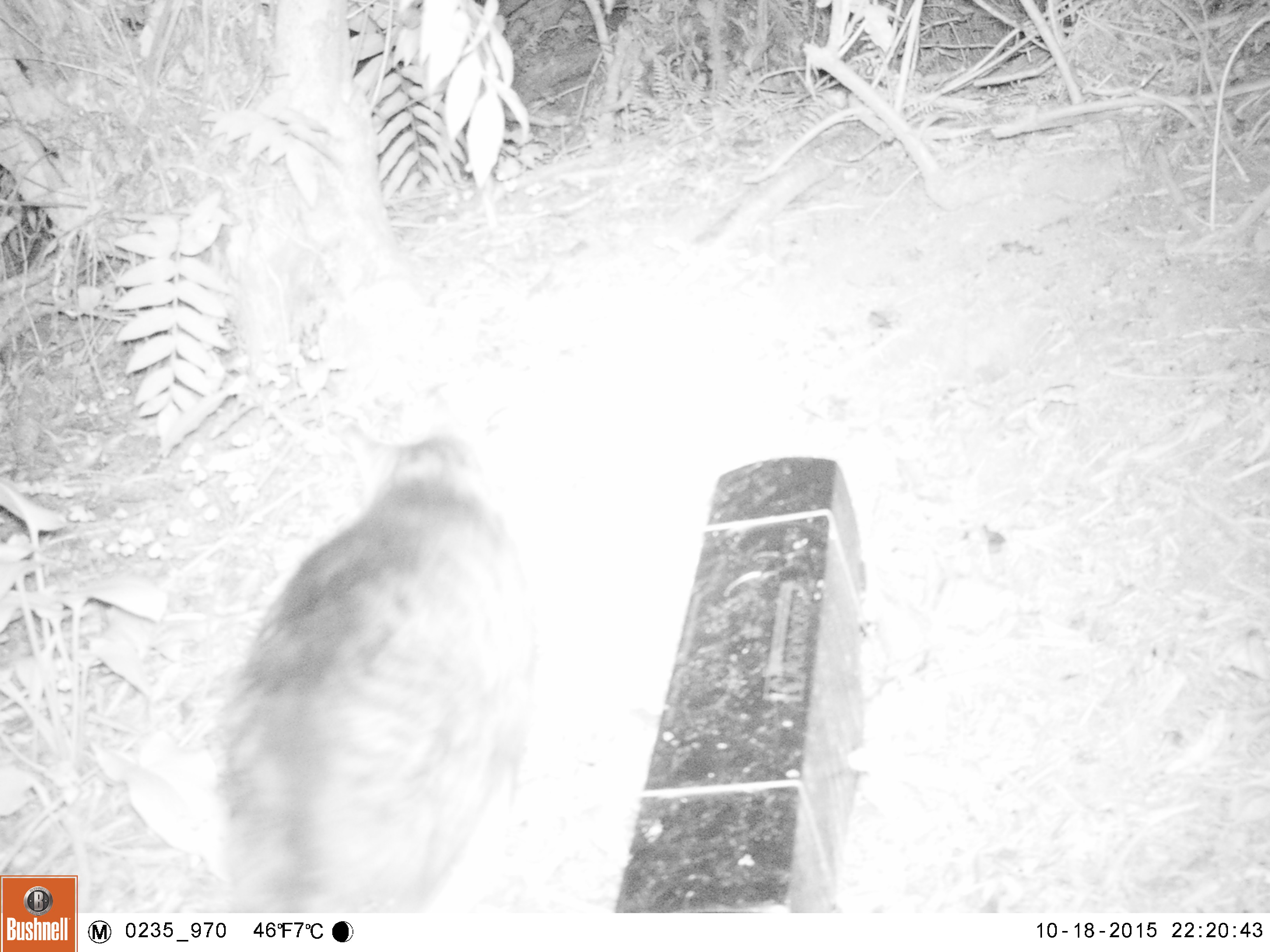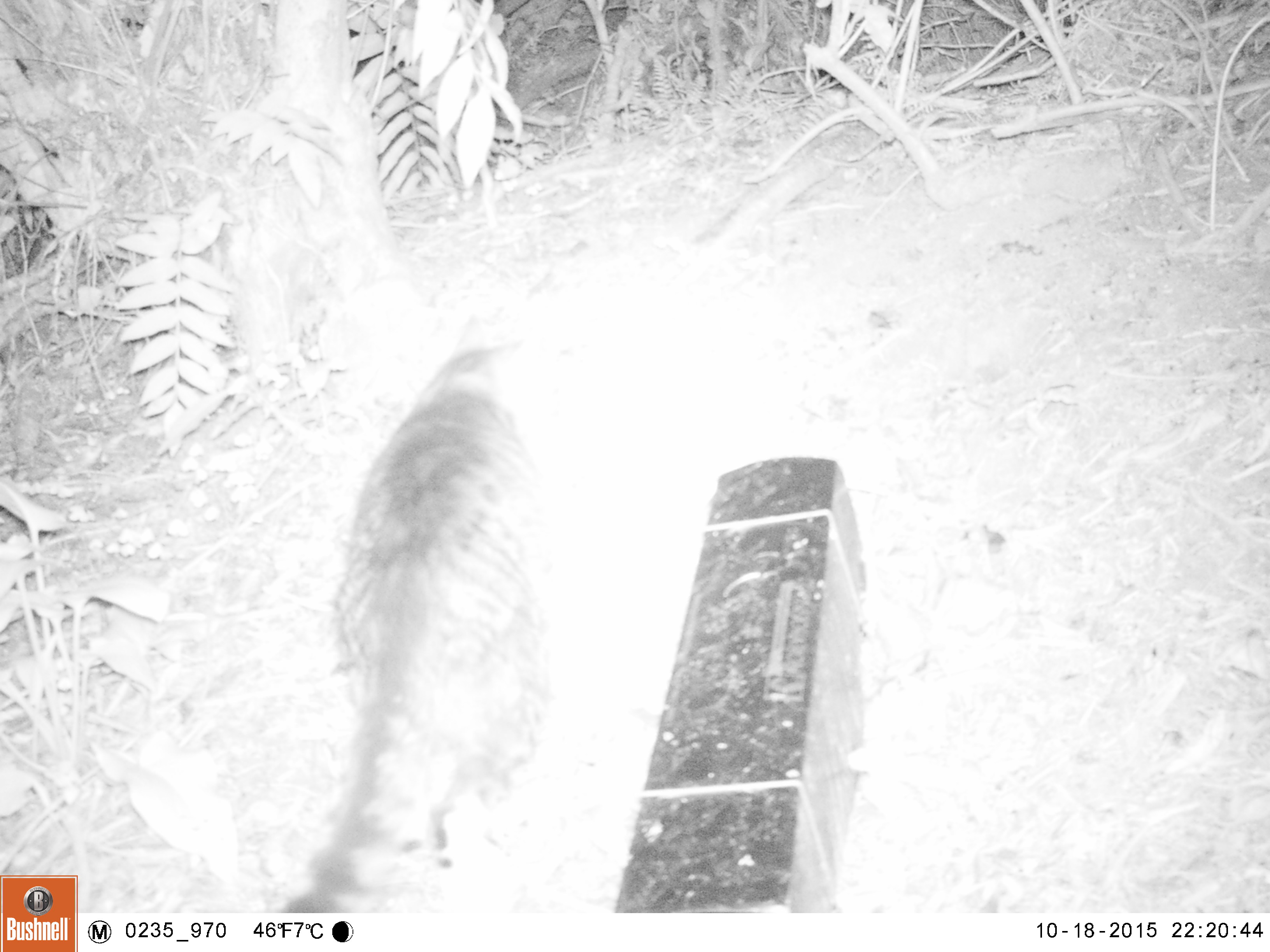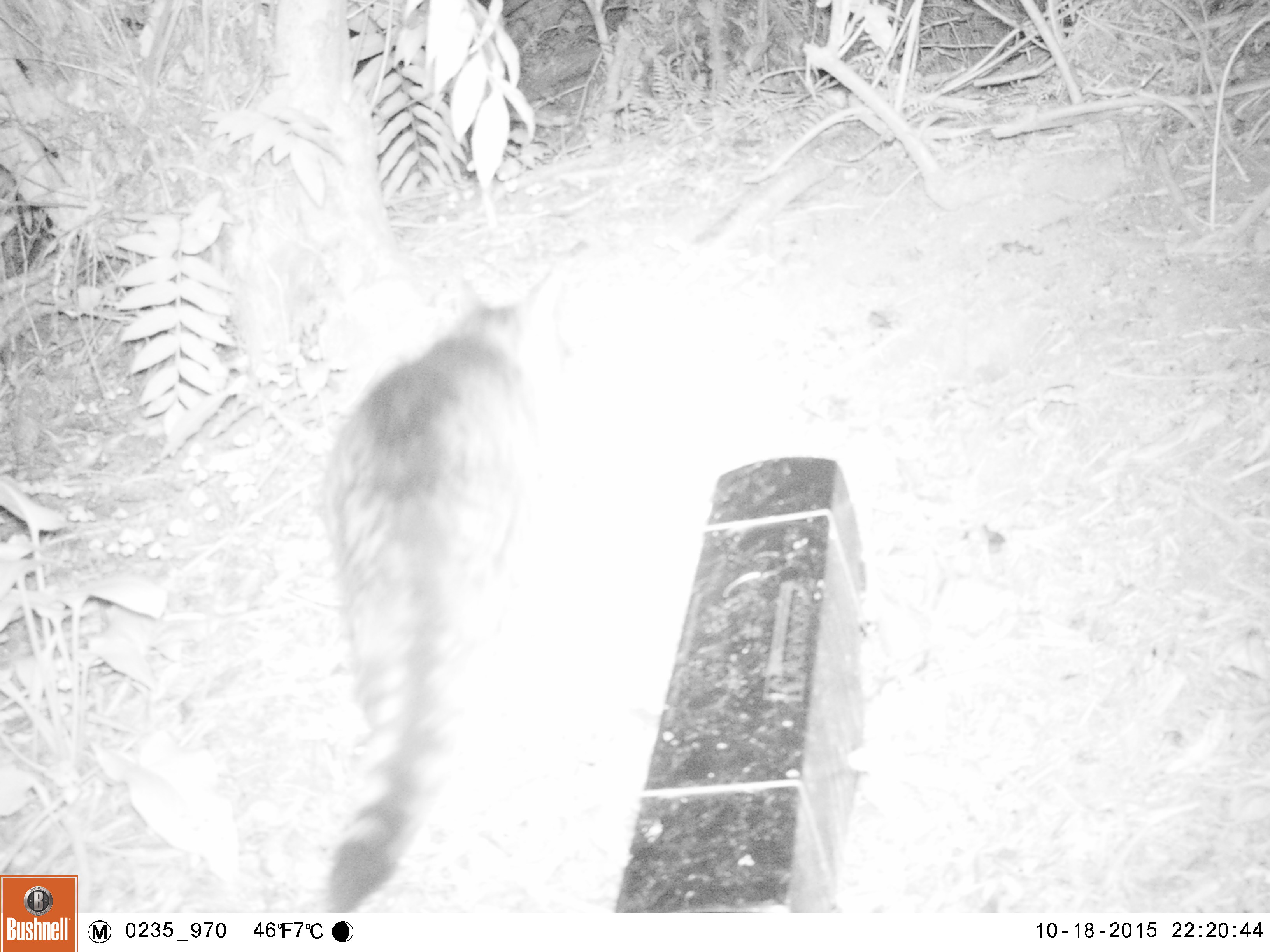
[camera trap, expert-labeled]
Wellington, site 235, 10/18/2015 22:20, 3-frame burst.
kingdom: Animalia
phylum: Chordata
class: Mammalia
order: Carnivora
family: Felidae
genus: Felis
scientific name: Felis catus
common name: cat